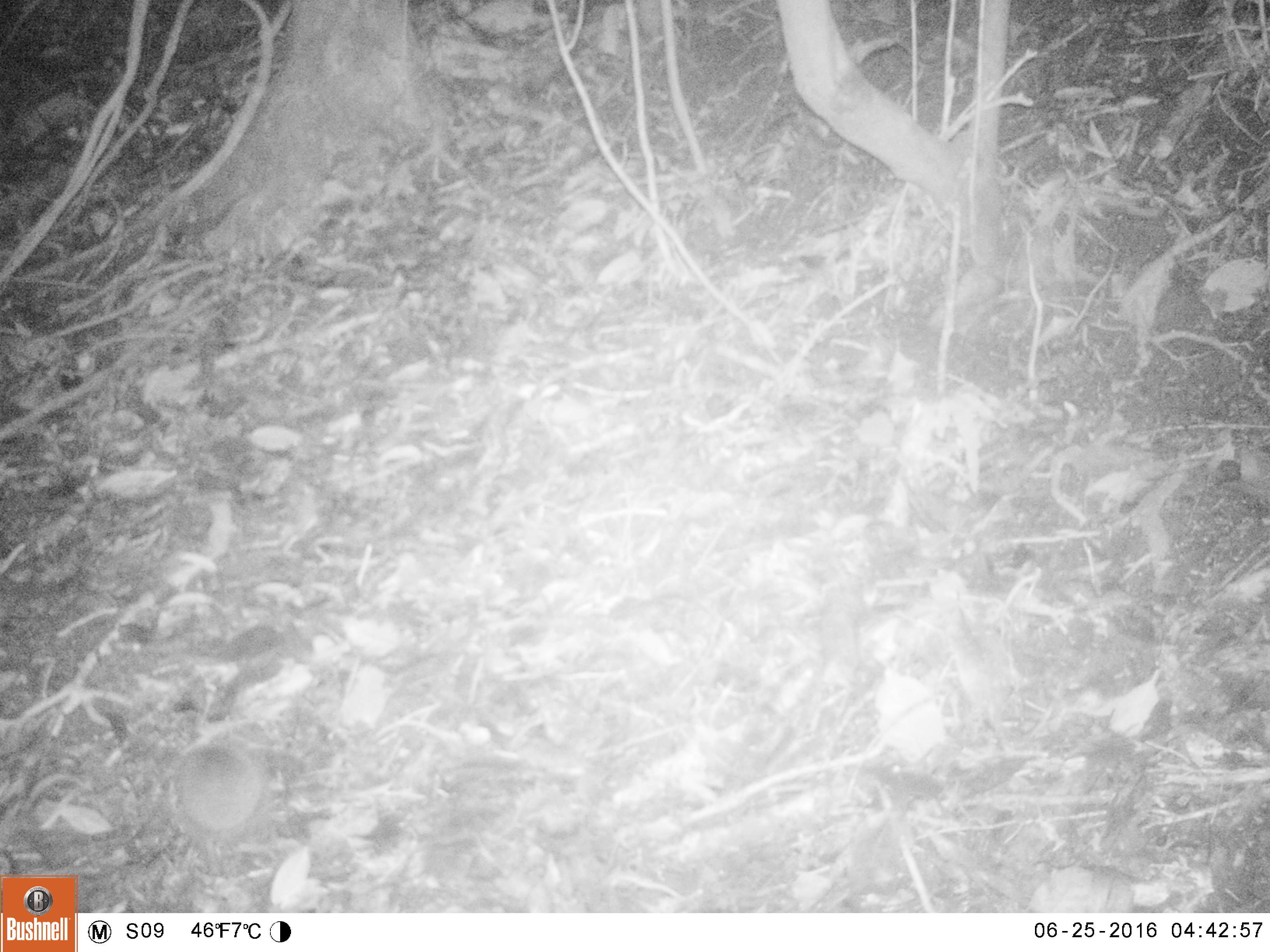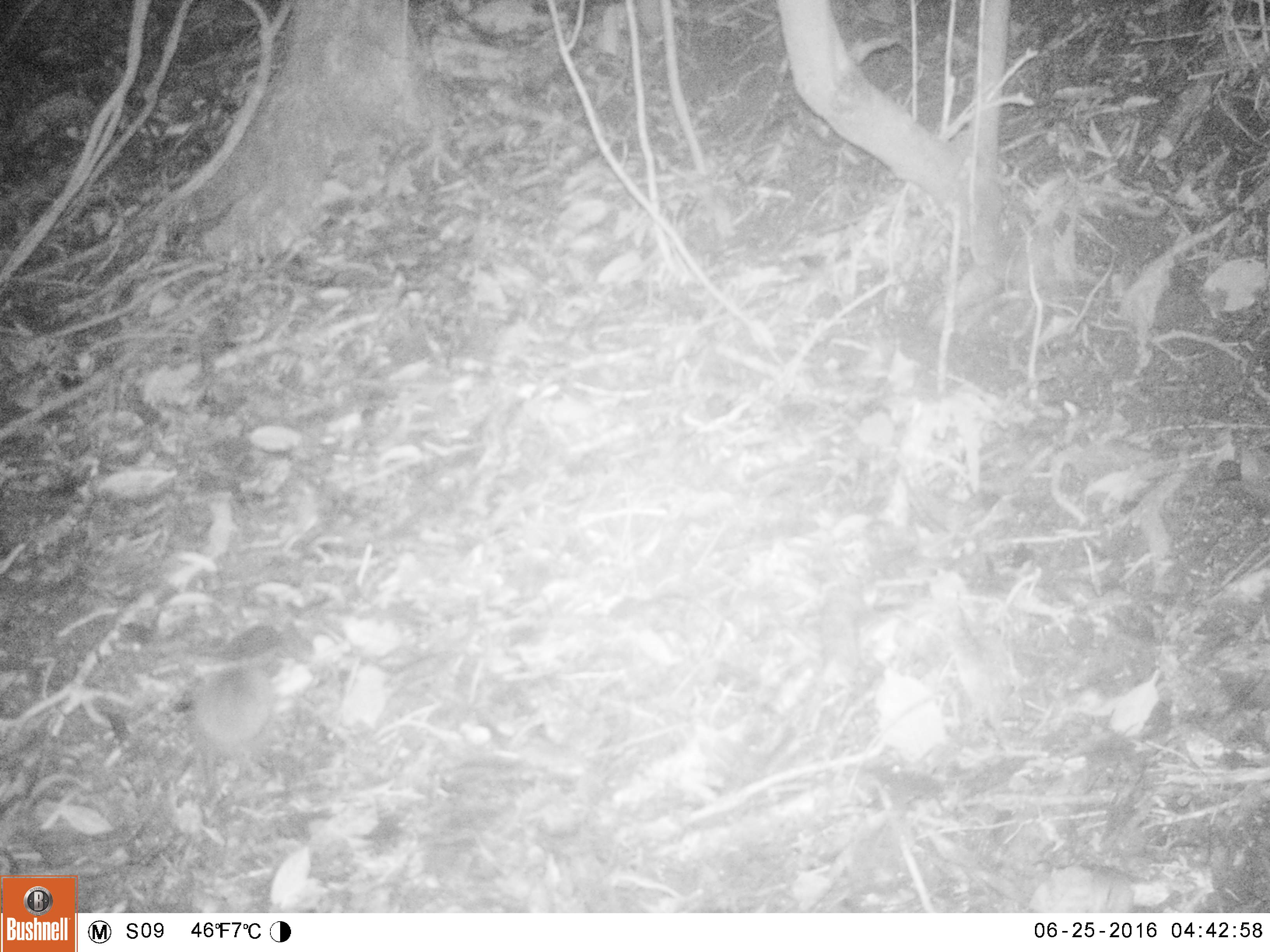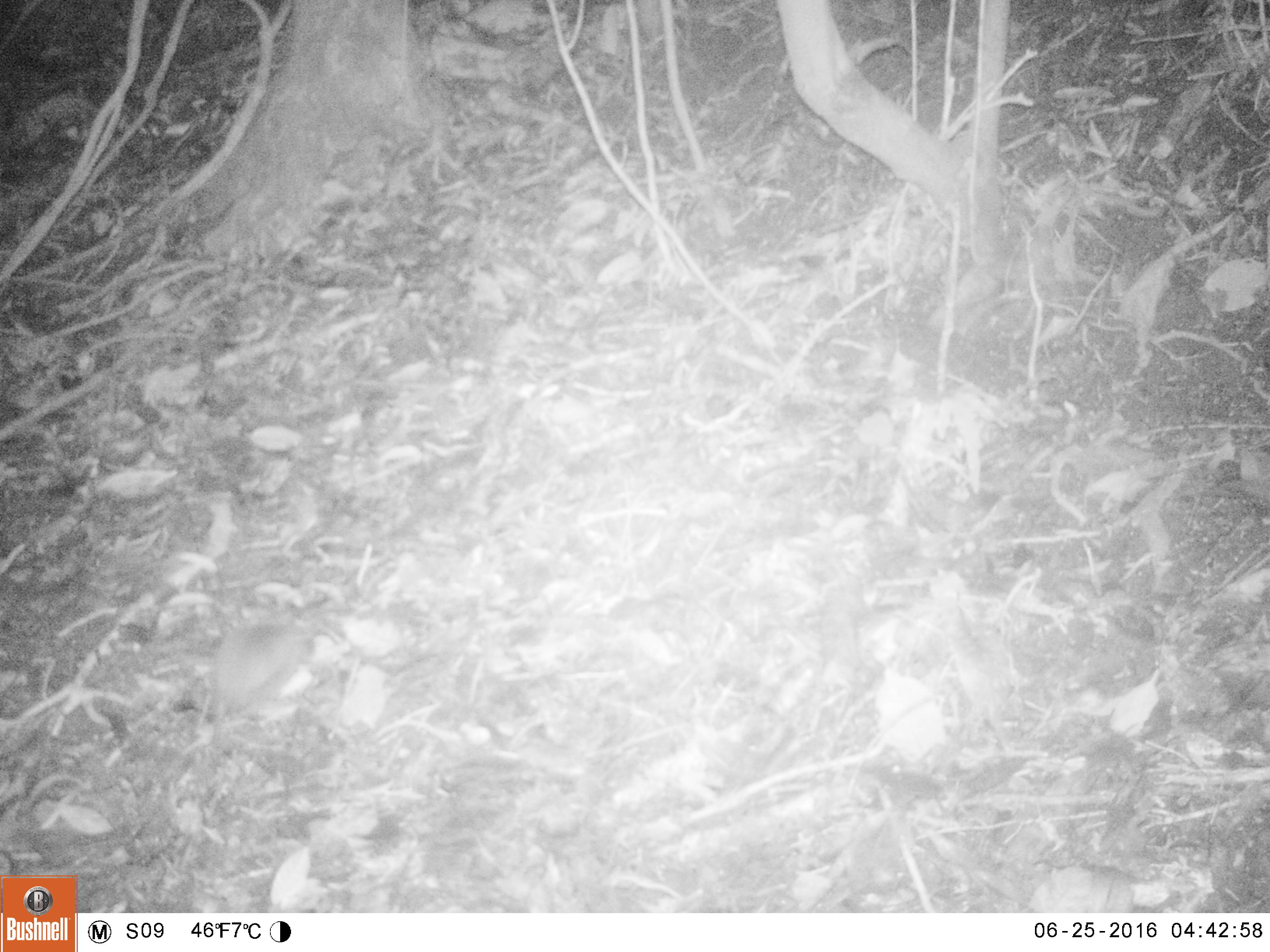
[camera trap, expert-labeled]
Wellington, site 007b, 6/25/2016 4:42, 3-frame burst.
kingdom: Animalia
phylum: Chordata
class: Mammalia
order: Eulipotyphla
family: Erinaceidae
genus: Erinaceus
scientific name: Erinaceus europaeus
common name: hedgehog